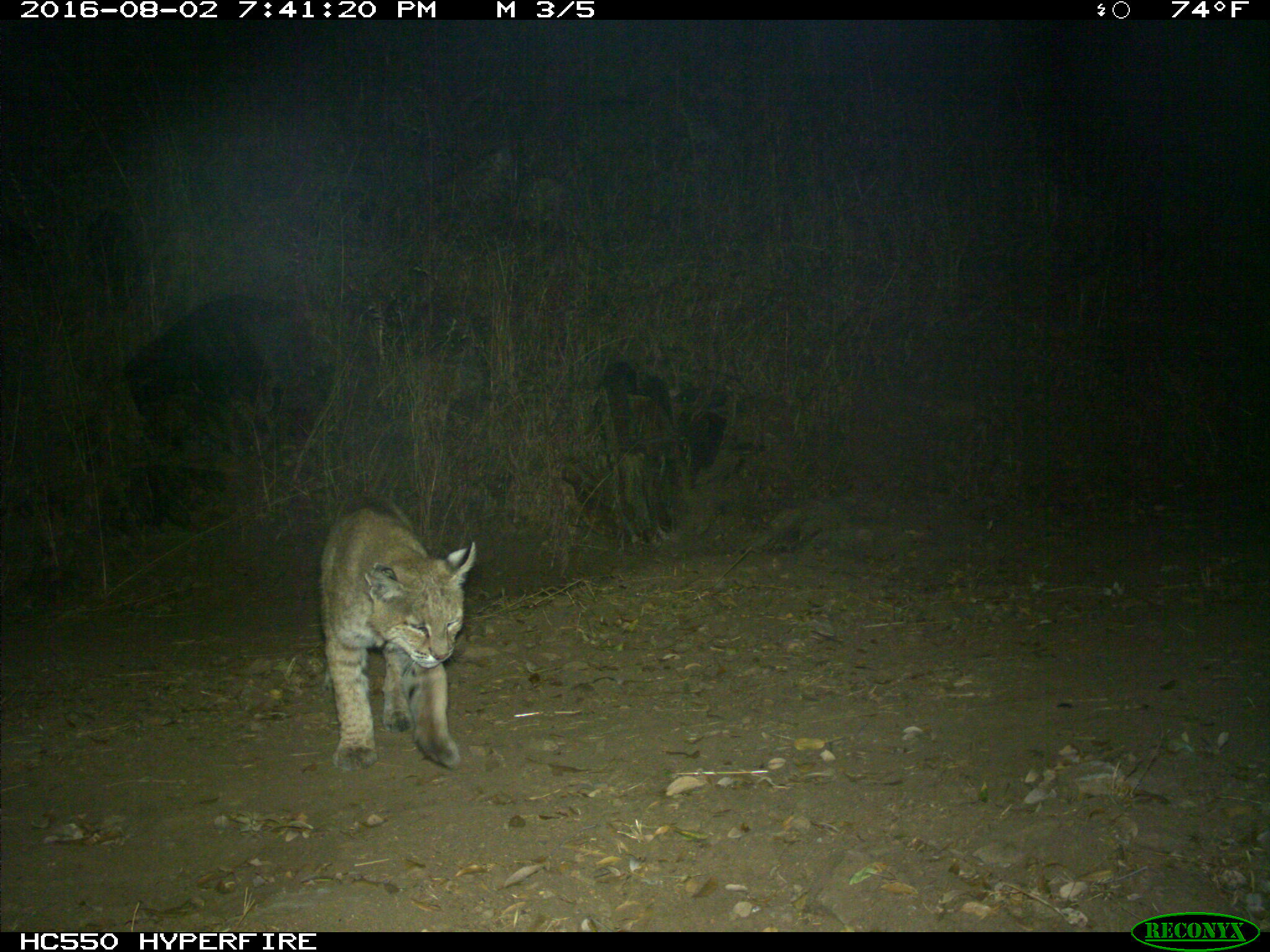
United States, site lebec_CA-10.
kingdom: Animalia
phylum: Chordata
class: Mammalia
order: Carnivora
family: Felidae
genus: Lynx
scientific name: Lynx rufus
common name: bobcat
Lynx rufus (bobcat).